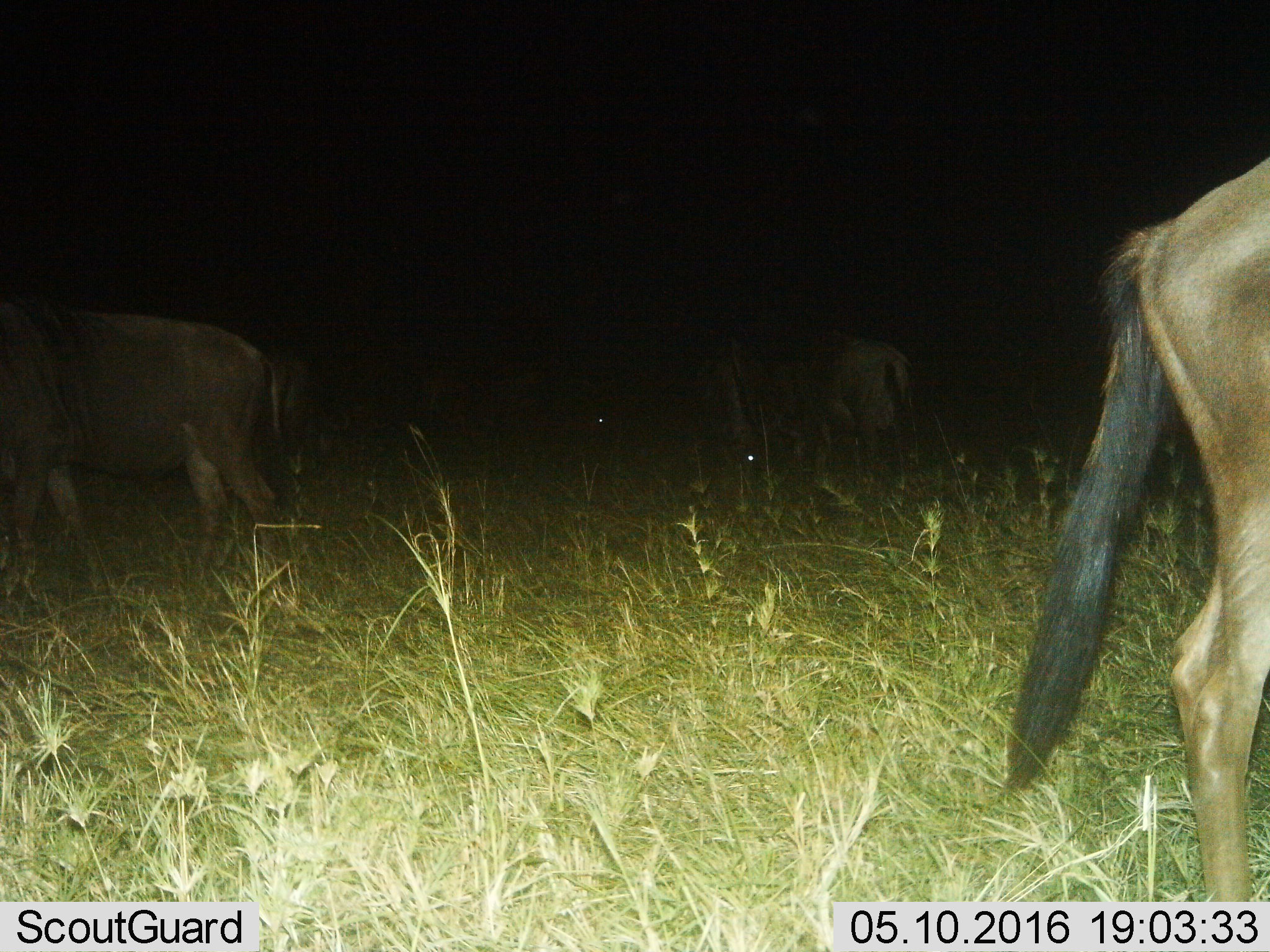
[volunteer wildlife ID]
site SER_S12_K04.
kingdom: Animalia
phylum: Chordata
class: Mammalia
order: Artiodactyla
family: Bovidae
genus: Connochaetes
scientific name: Connochaetes taurinus taurinus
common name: blue wildebeest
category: wildebeestblue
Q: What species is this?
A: Wildebeestblue (blue wildebeest) (Connochaetes taurinus taurinus).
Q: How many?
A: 6.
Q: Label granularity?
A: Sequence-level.